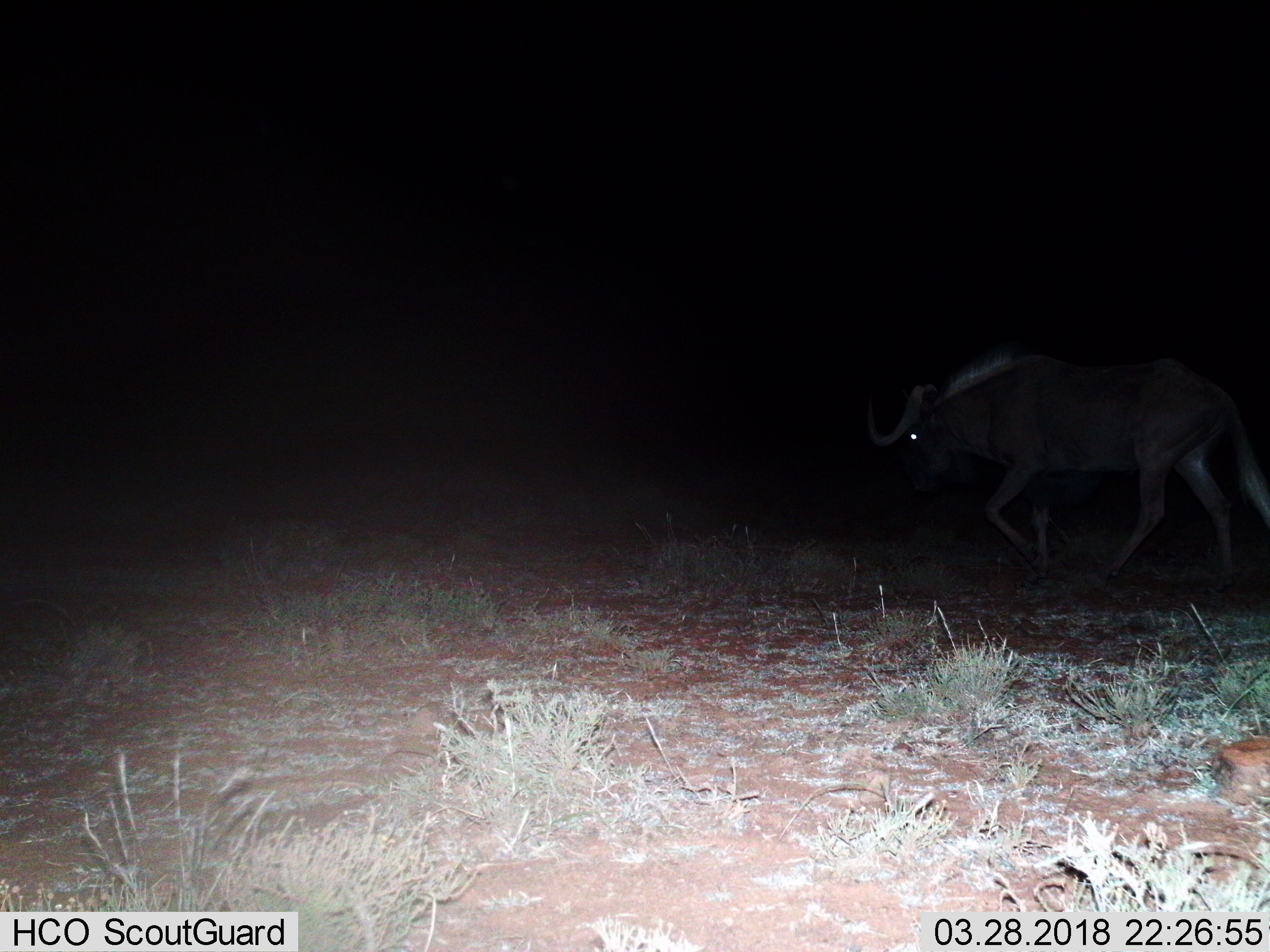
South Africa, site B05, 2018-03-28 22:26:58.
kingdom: Animalia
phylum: Chordata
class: Mammalia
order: Artiodactyla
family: Bovidae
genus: Connochaetes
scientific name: Connochaetes gnou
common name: black wildebeest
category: wildebeestblack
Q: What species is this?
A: Wildebeestblack (black wildebeest) (Connochaetes gnou).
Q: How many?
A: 1.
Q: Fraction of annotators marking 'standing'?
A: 0%.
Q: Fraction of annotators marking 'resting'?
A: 0%.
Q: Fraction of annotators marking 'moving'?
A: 100%.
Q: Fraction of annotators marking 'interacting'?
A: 0%.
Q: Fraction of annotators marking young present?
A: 0%.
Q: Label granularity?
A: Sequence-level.